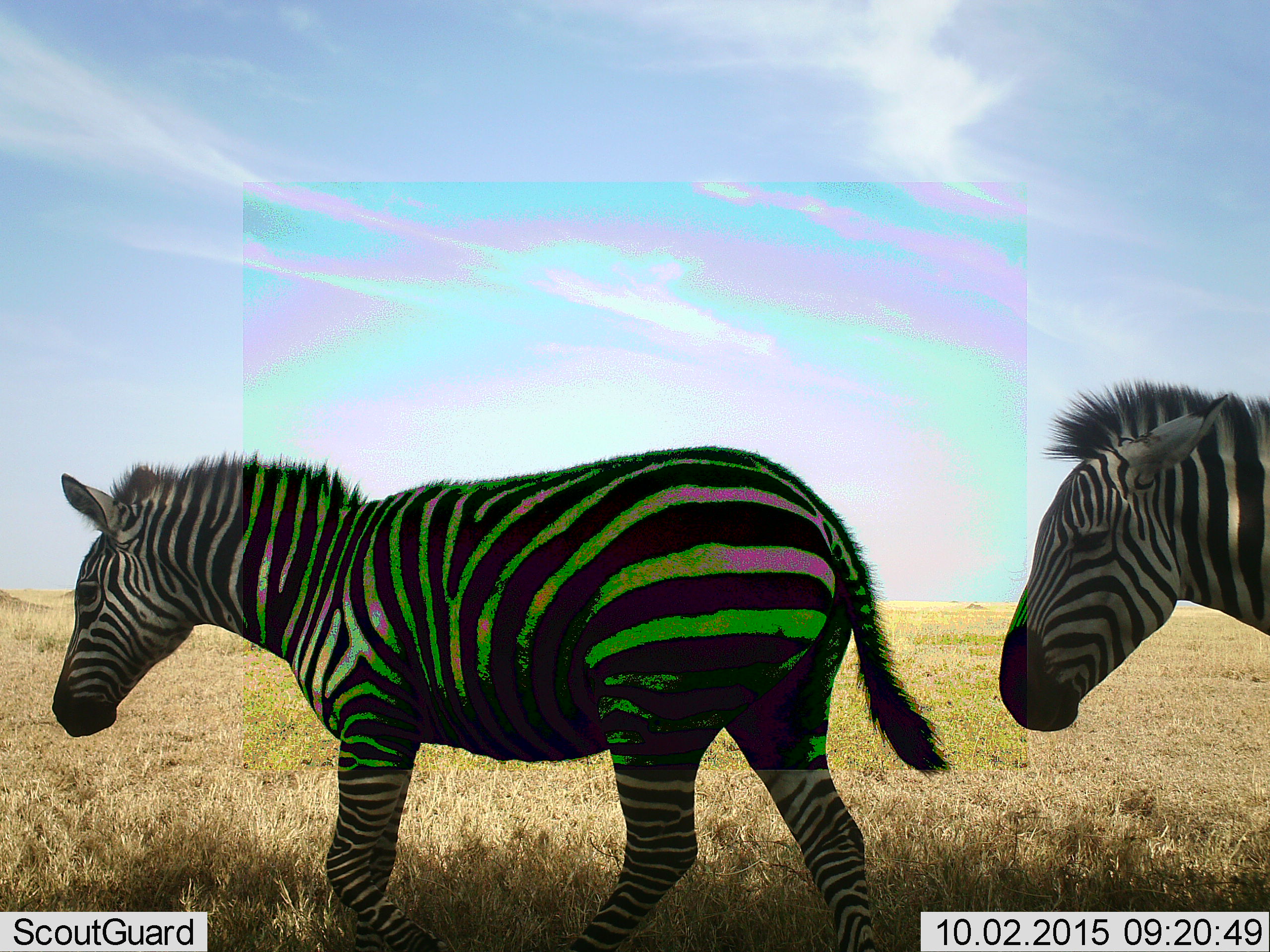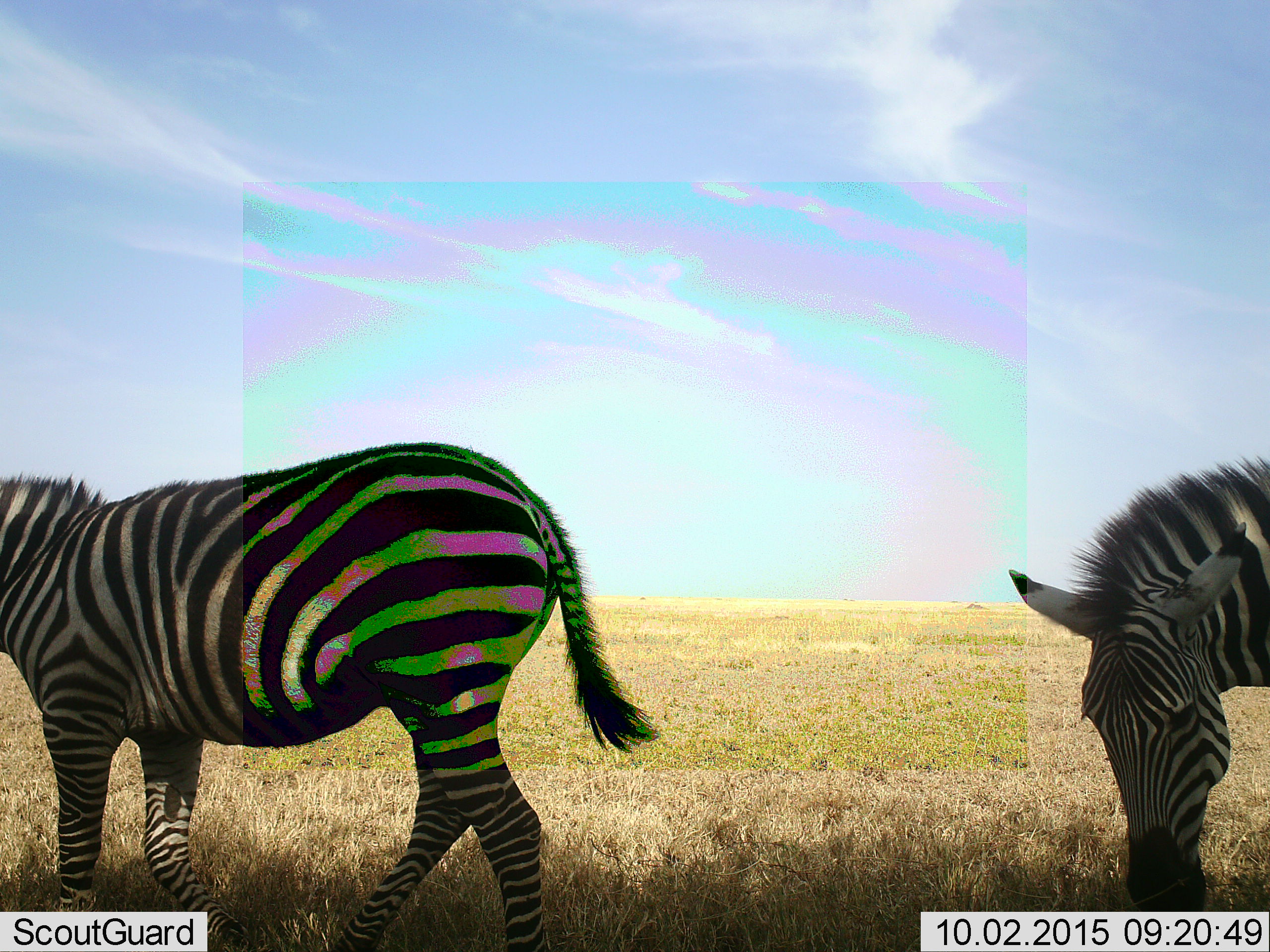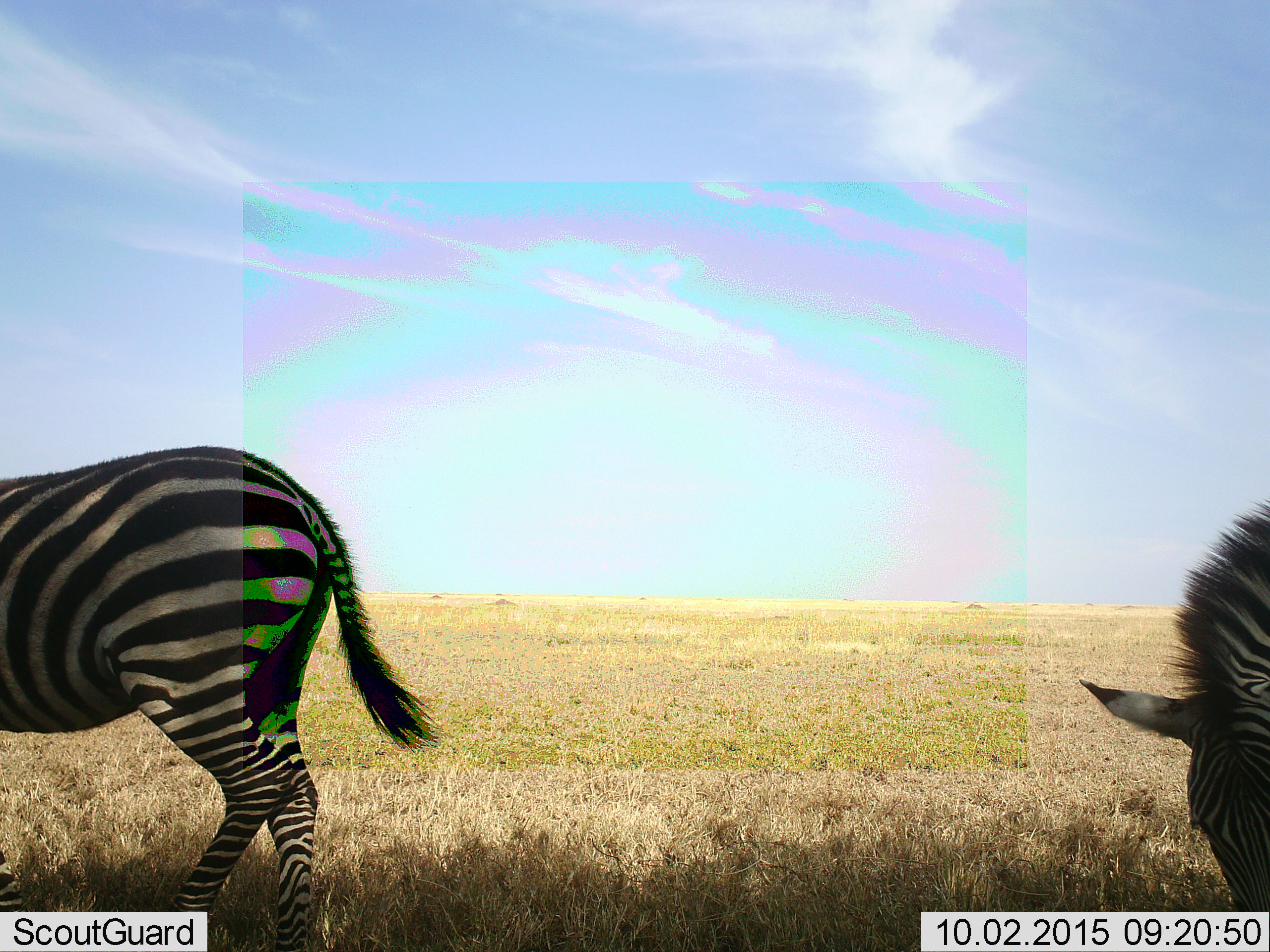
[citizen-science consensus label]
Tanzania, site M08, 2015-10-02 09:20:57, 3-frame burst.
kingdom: Animalia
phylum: Chordata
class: Mammalia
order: Perissodactyla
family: Equidae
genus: Equus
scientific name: Equus quagga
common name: plains zebra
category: zebra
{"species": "zebra (plains zebra) (Equus quagga)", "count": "2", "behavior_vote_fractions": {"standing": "56%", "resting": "0%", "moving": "100%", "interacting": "0%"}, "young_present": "0%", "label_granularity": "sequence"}